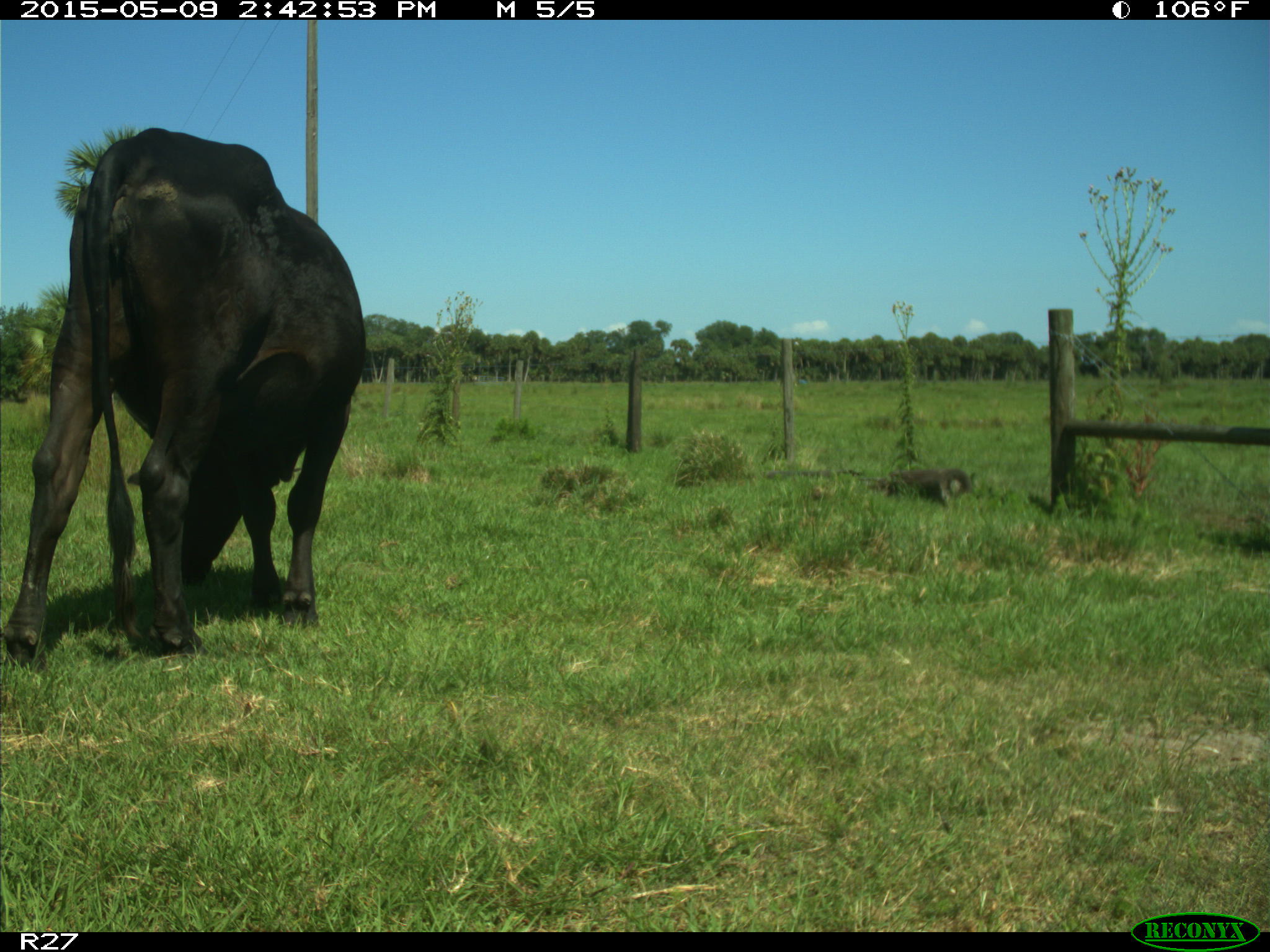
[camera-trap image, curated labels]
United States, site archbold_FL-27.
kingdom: Animalia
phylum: Chordata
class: Mammalia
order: Artiodactyla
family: Bovidae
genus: Bos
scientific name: Bos taurus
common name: domestic cow